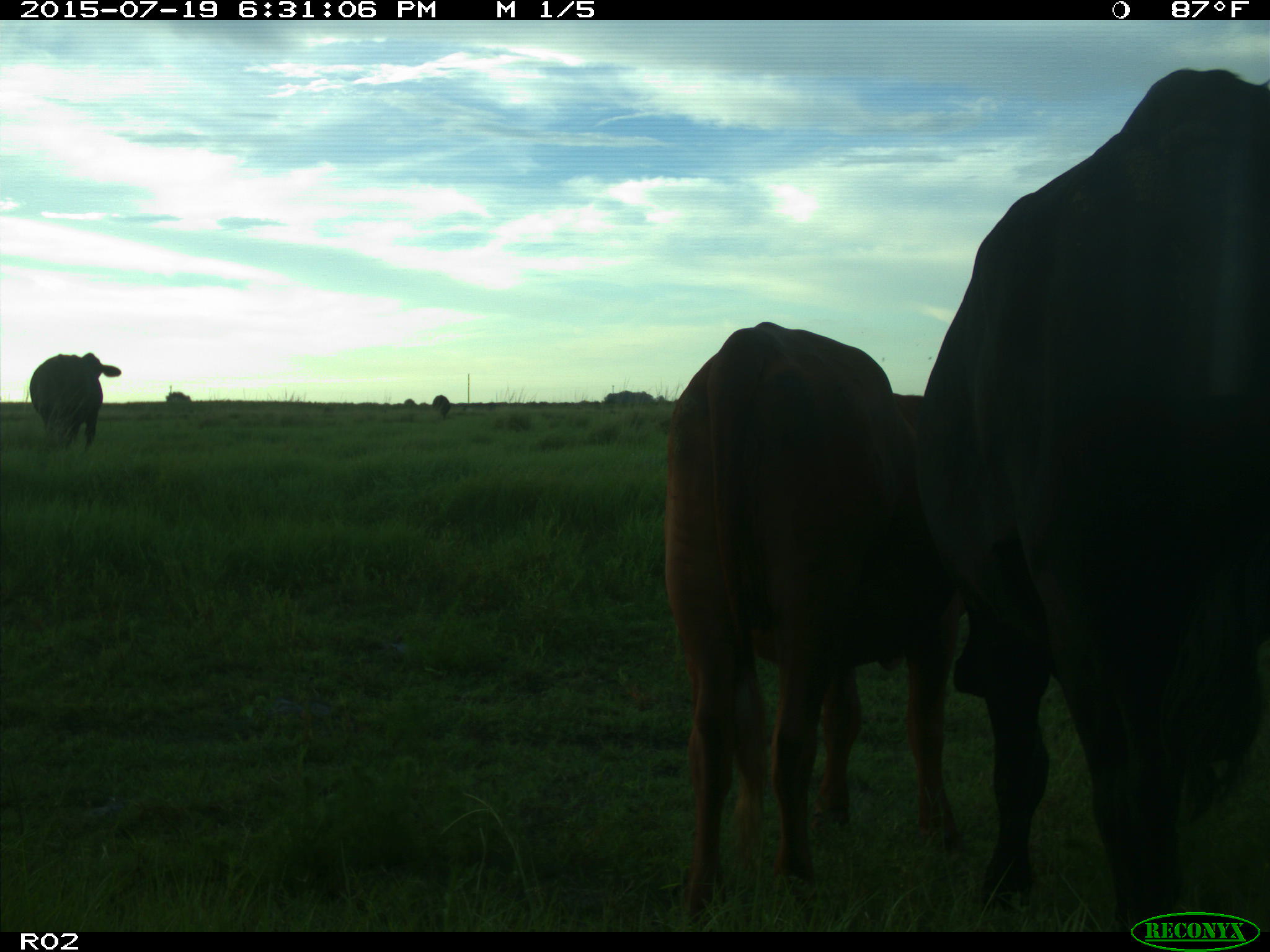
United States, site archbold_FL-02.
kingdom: Animalia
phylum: Chordata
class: Mammalia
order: Artiodactyla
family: Bovidae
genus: Bos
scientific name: Bos taurus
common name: domestic cow